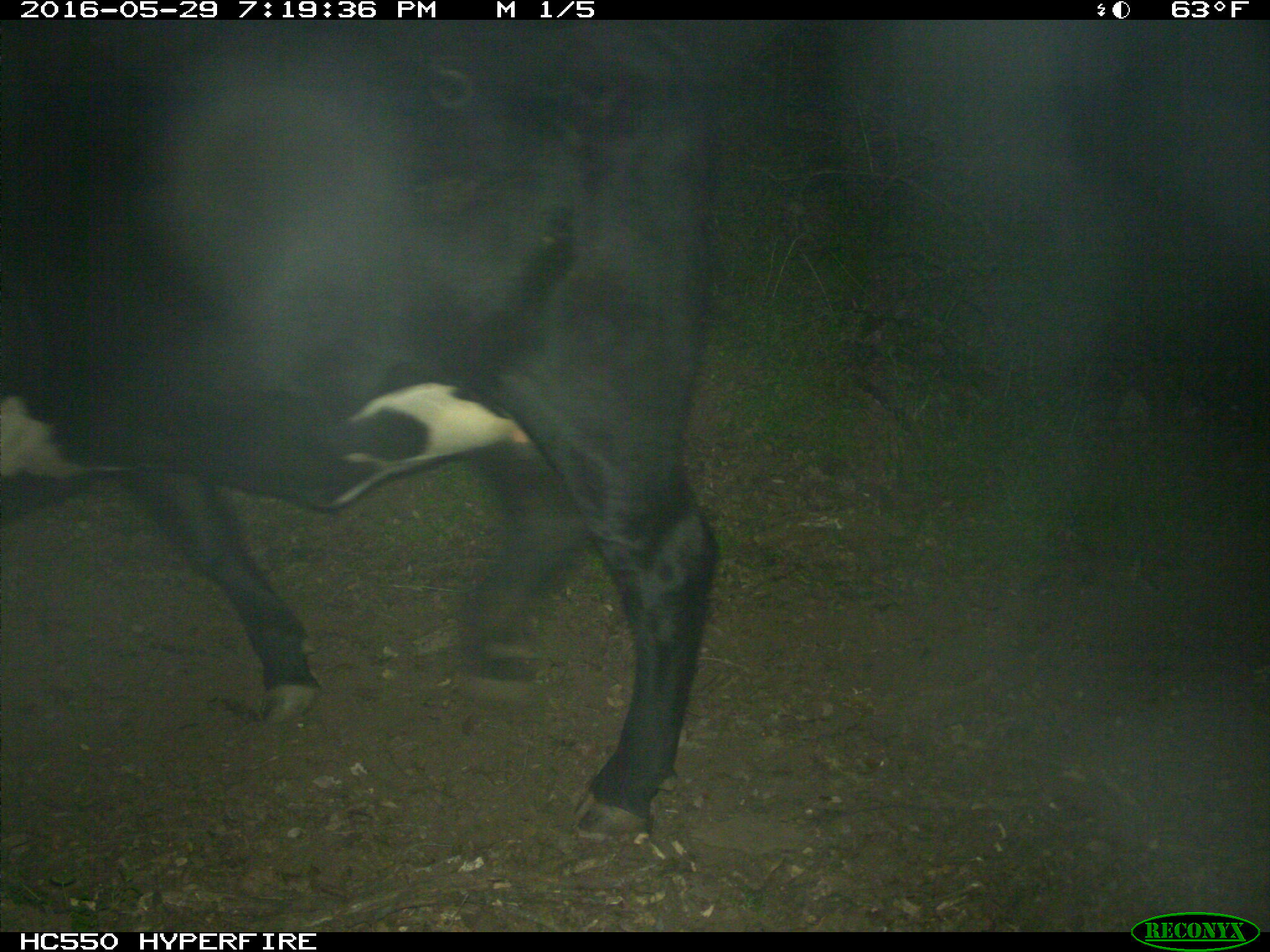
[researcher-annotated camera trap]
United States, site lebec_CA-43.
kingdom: Animalia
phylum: Chordata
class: Mammalia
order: Artiodactyla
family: Bovidae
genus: Bos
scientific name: Bos taurus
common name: domestic cow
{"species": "Bos taurus (domestic cow)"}